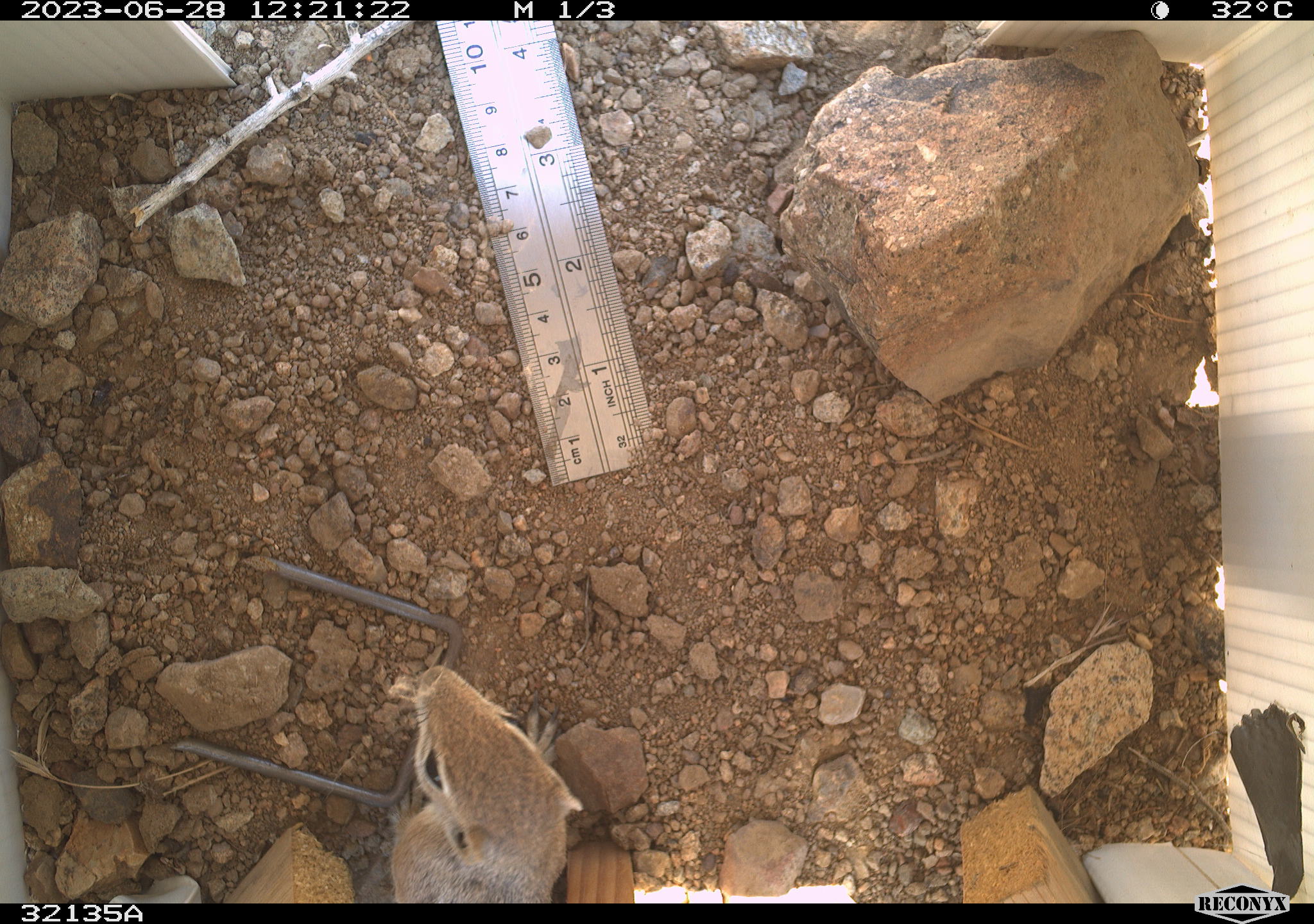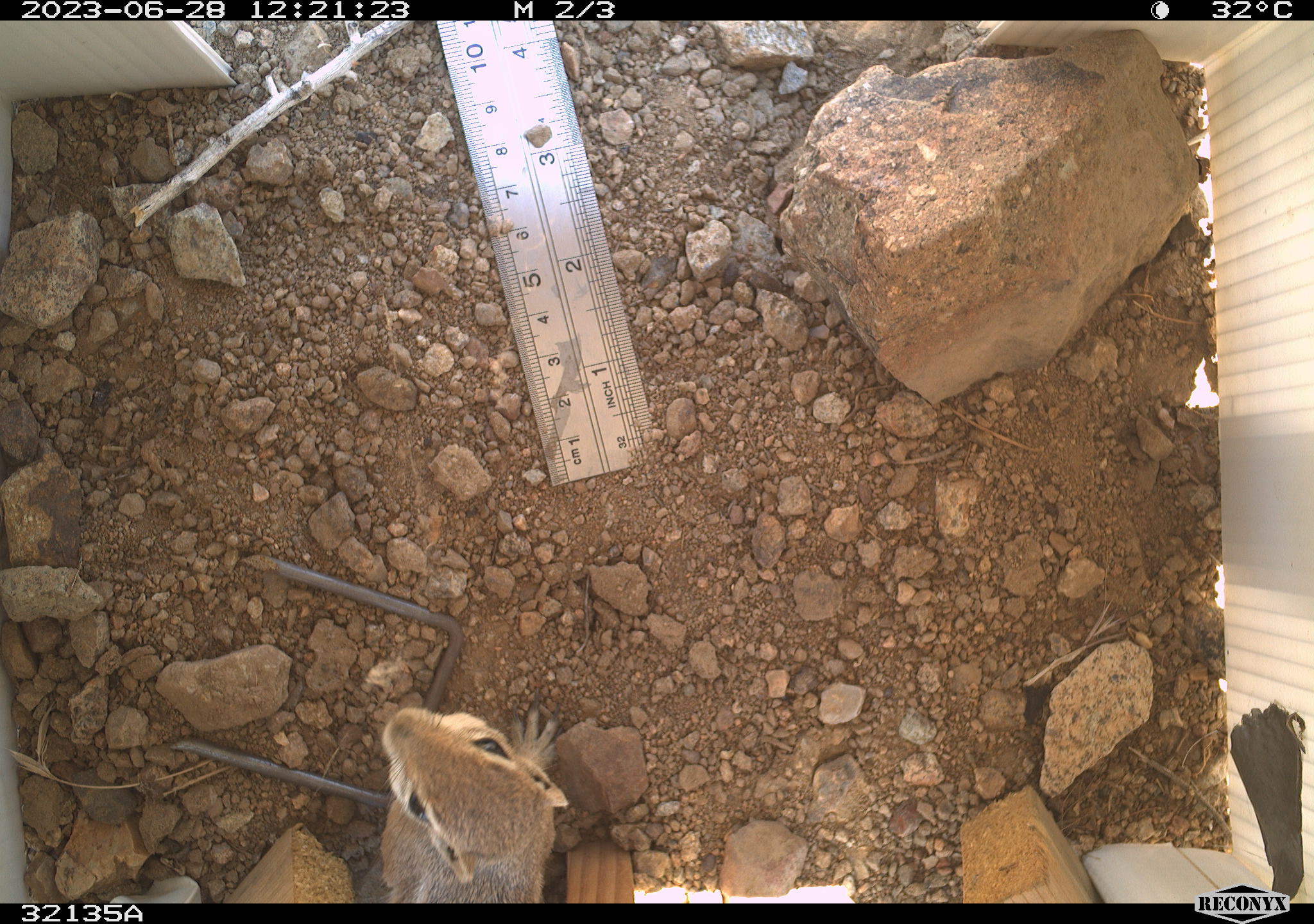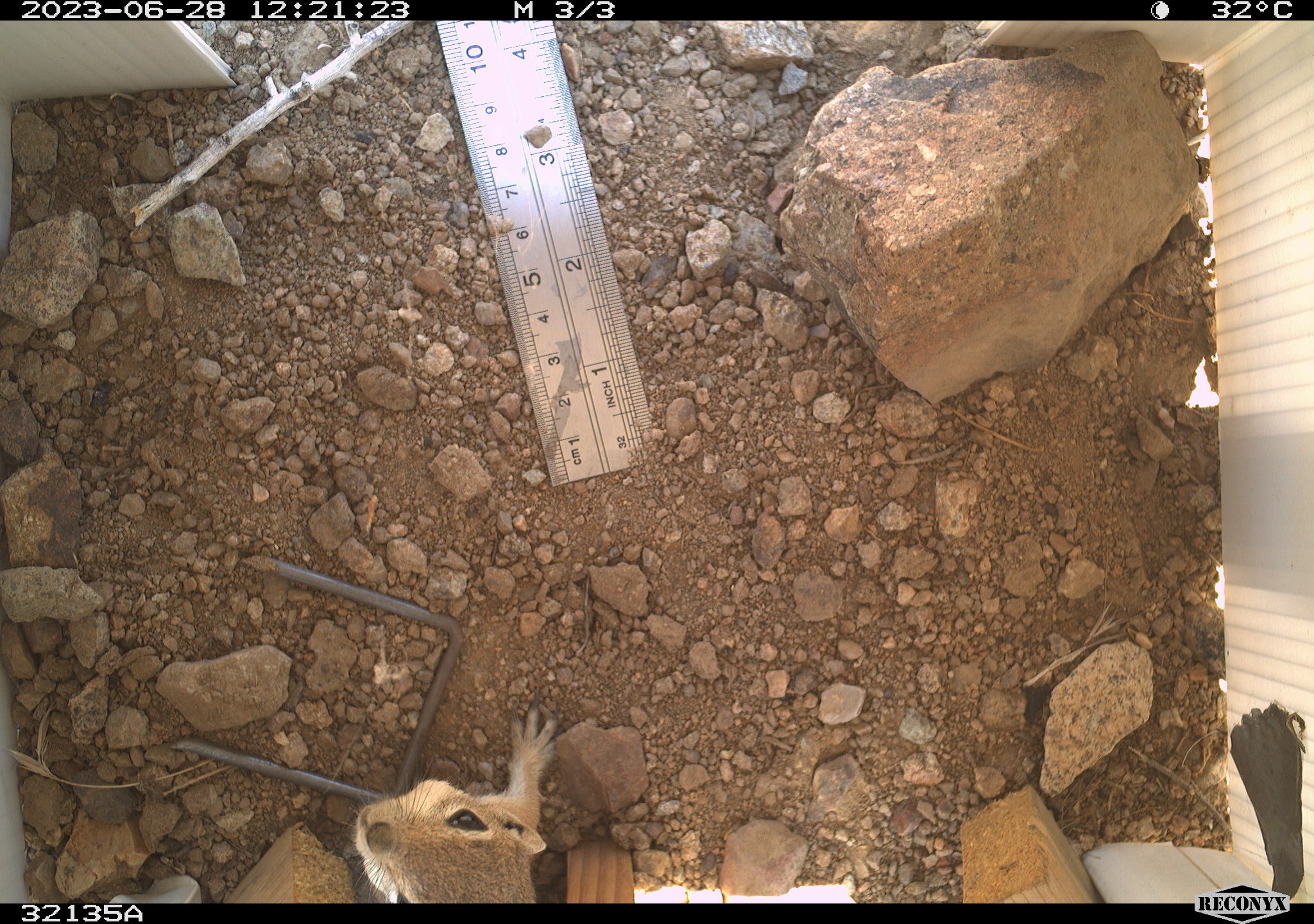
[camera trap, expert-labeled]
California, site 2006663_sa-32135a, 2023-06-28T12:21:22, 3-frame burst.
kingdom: Animalia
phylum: Chordata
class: Mammalia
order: Rodentia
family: Sciuridae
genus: Ammospermophilus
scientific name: Ammospermophilus leucurus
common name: white-tailed antelope squirrel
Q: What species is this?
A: White-tailed antelope squirrel (Ammospermophilus leucurus).